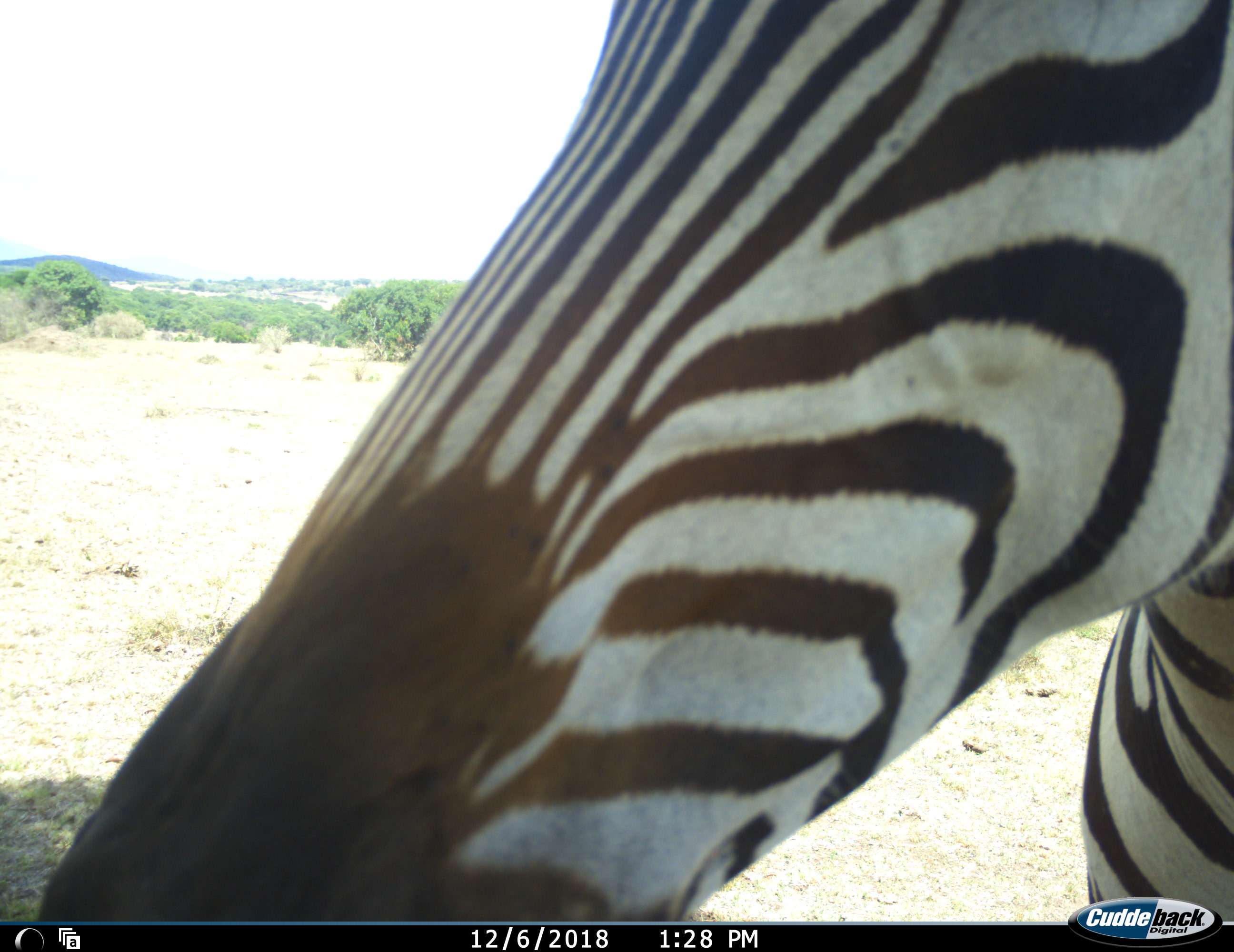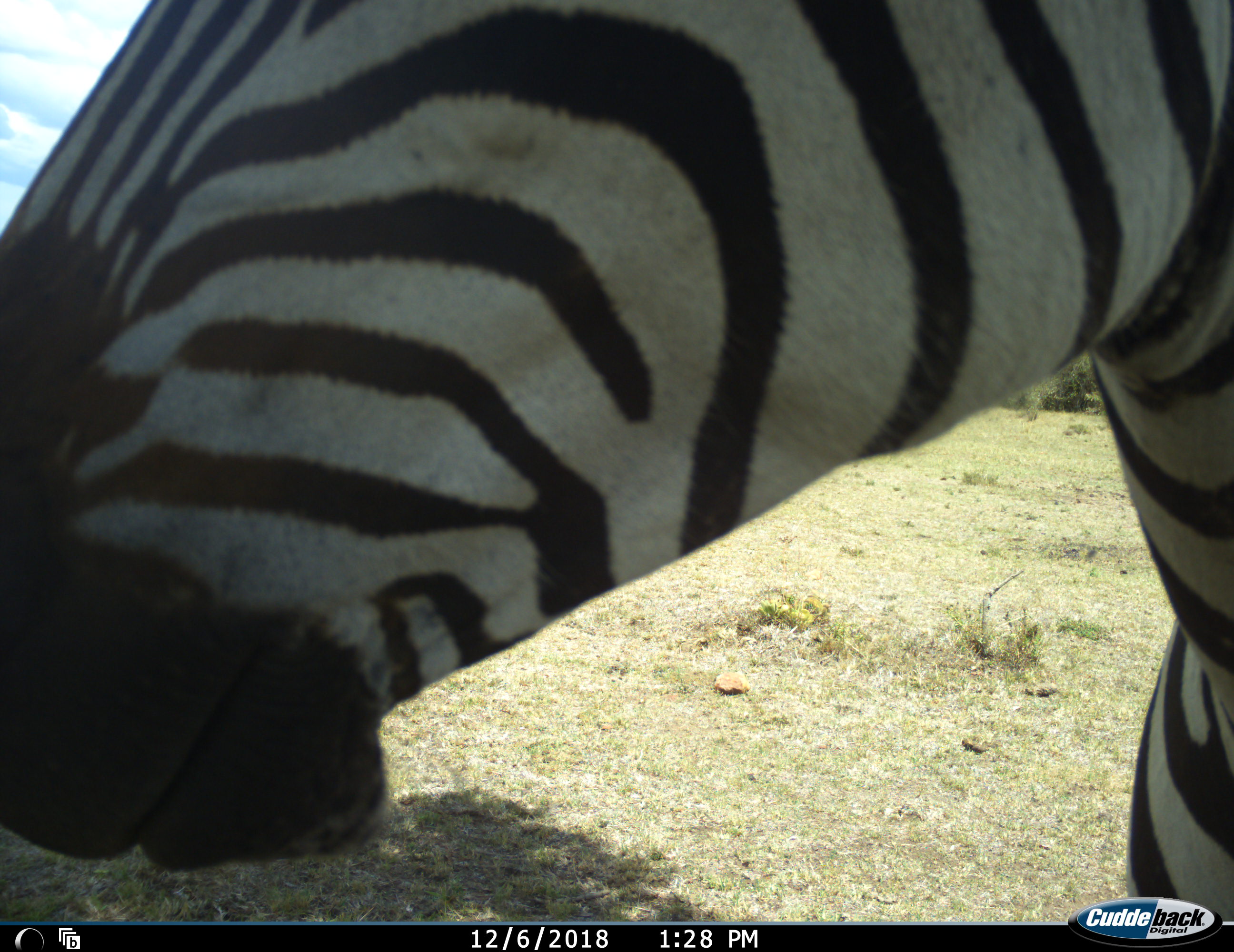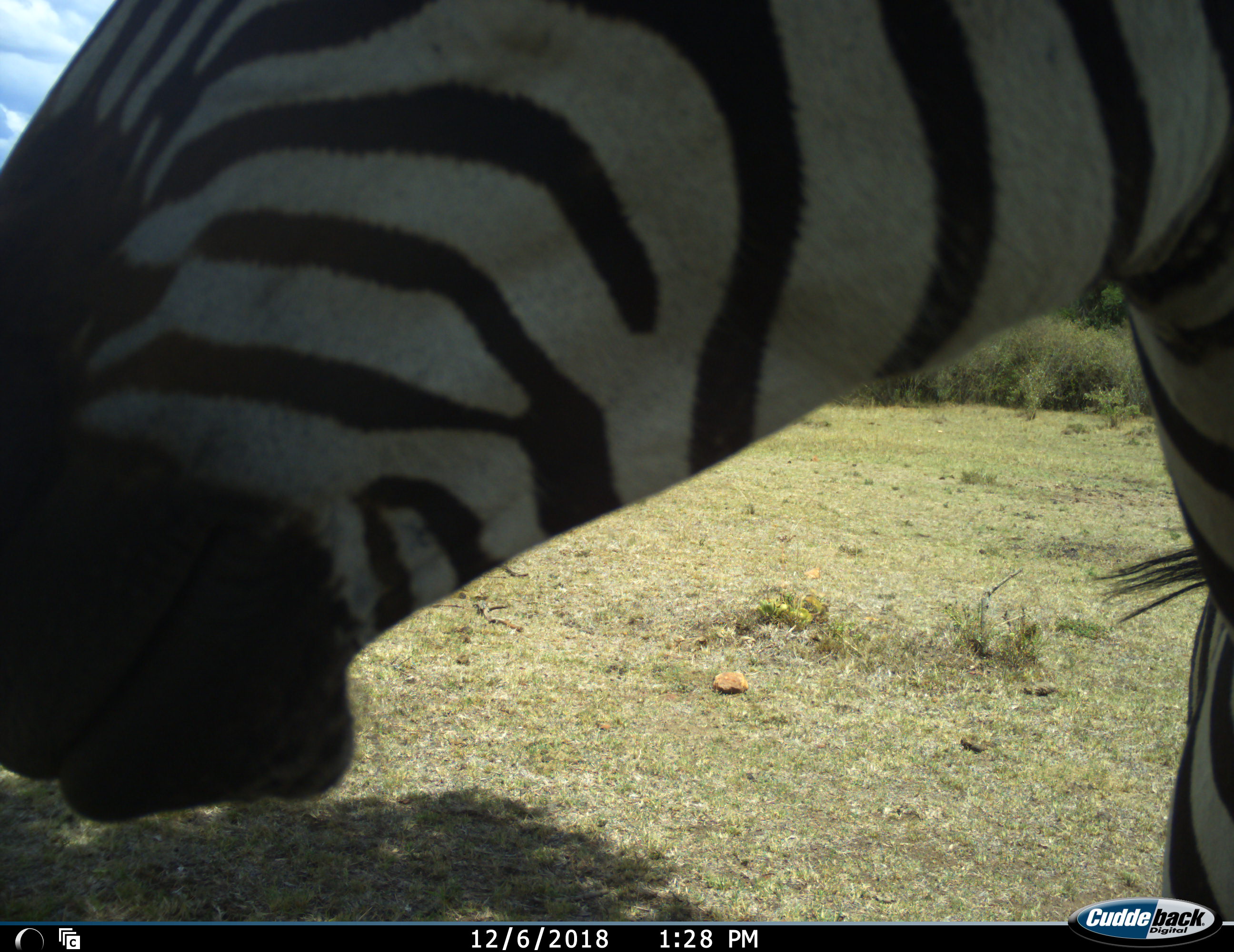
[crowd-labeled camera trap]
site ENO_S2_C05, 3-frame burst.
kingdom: Animalia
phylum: Chordata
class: Mammalia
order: Perissodactyla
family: Equidae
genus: Equus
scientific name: Equus quagga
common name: plains zebra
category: zebraplains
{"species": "zebraplains (plains zebra) (Equus quagga)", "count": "1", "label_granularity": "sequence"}